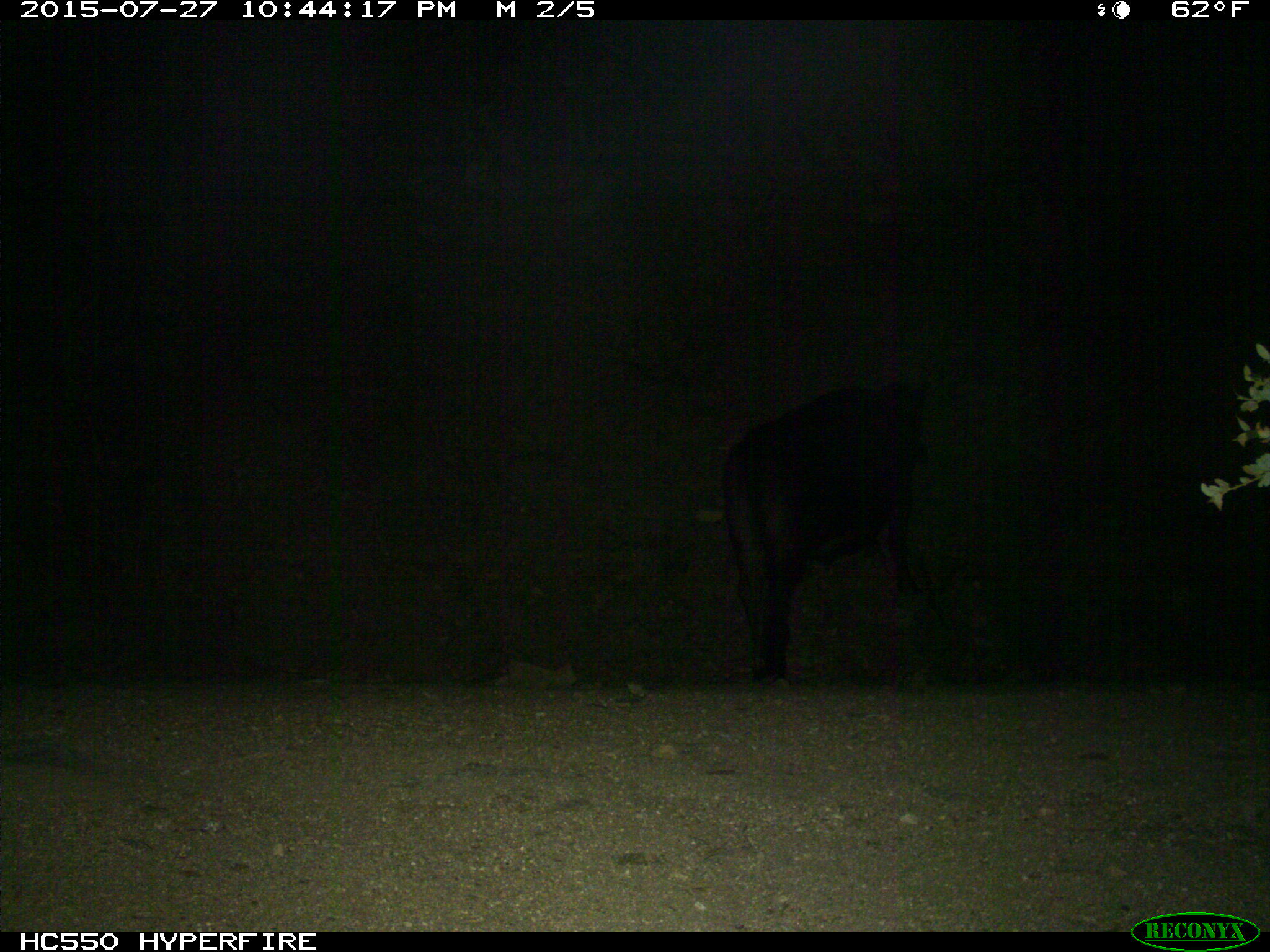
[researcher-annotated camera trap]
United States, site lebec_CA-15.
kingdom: Animalia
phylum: Chordata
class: Mammalia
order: Artiodactyla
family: Bovidae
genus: Bos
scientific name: Bos taurus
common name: domestic cow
Bos taurus (domestic cow).